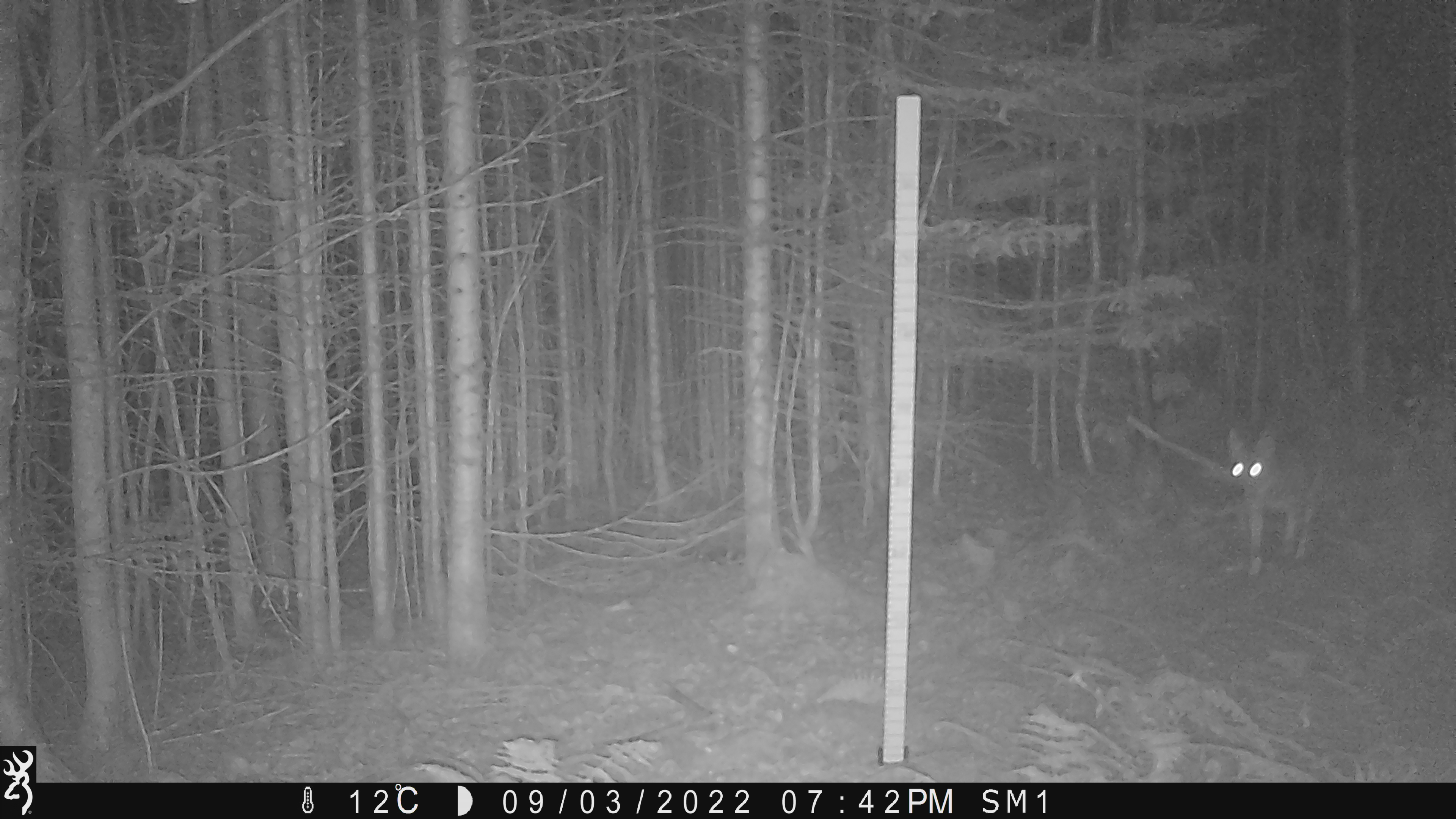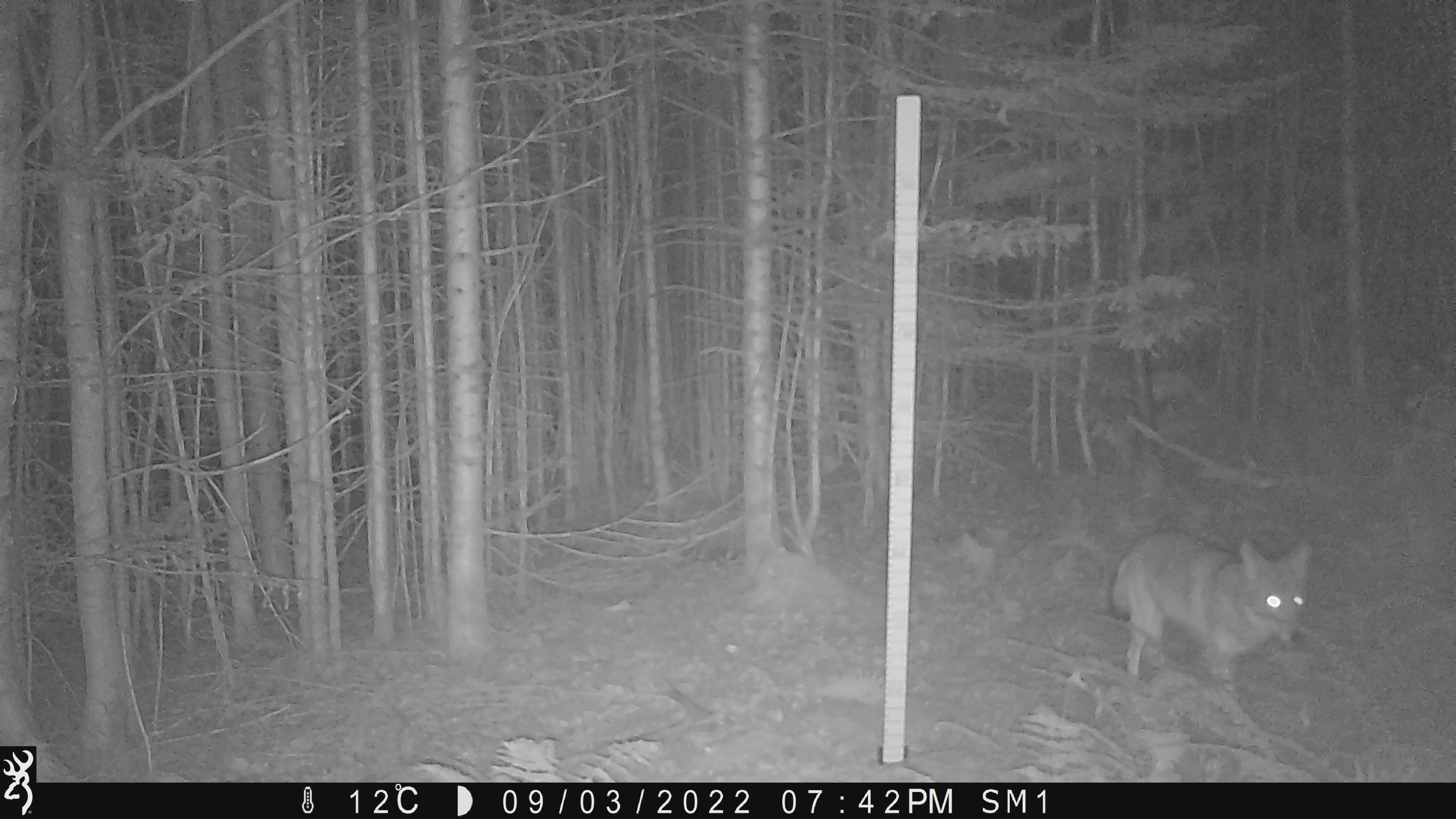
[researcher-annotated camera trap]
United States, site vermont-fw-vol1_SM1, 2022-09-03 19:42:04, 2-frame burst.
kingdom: Animalia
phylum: Chordata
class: Mammalia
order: Carnivora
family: Canidae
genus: Canis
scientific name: Canis latrans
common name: coyote